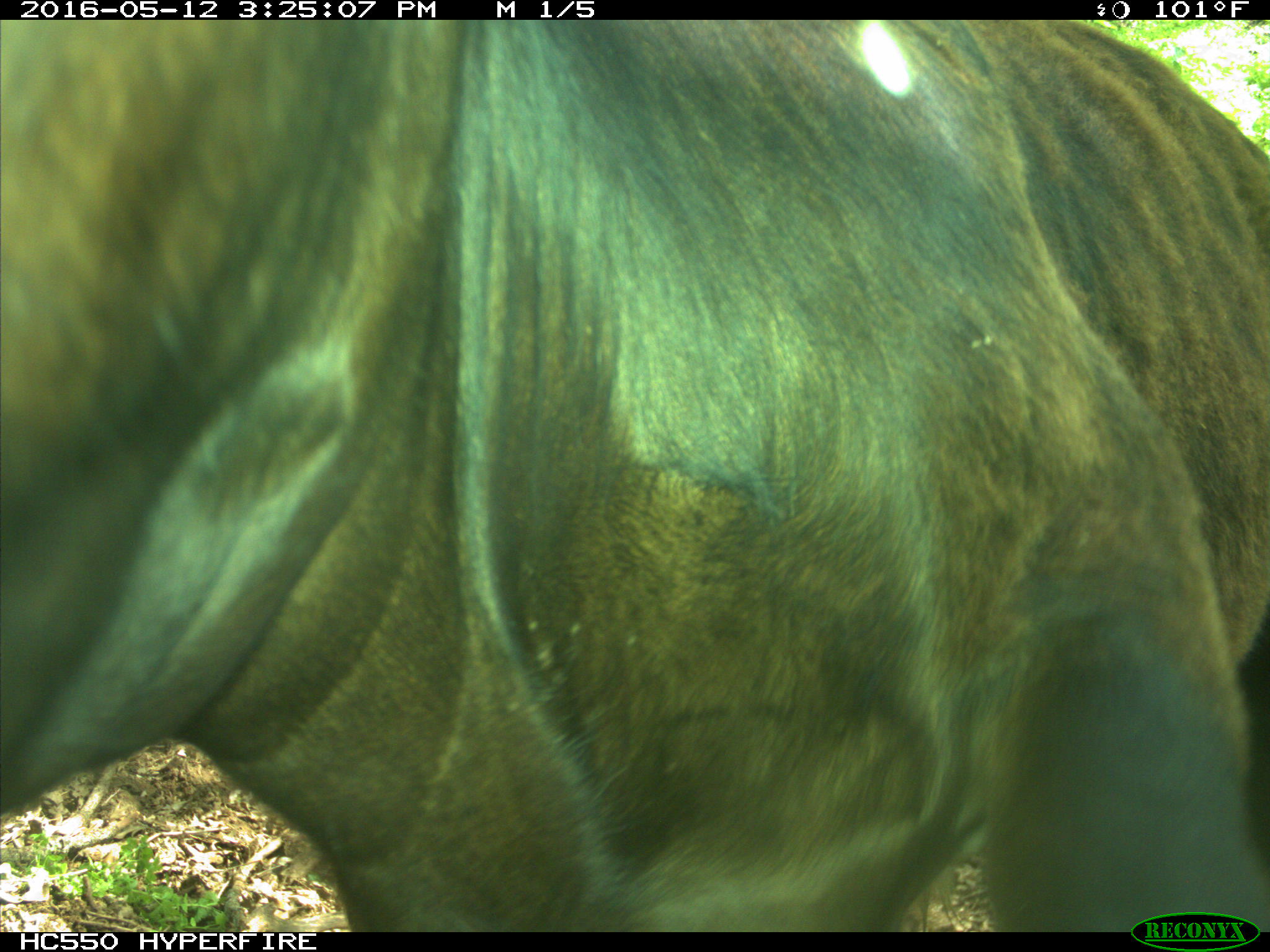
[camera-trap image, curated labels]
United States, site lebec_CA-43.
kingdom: Animalia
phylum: Chordata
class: Mammalia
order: Artiodactyla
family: Bovidae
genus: Bos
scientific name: Bos taurus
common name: domestic cow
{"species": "Bos taurus (domestic cow)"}